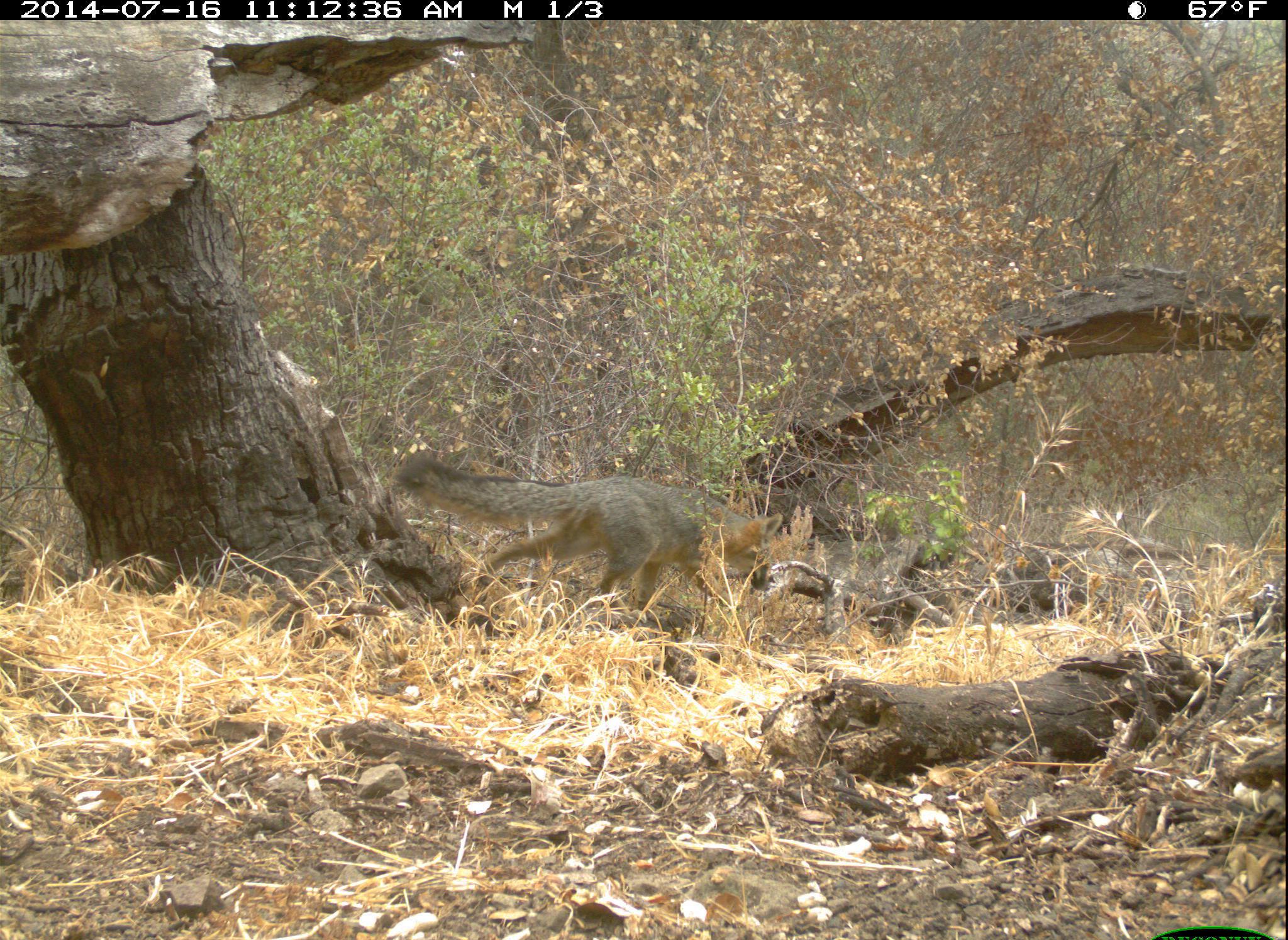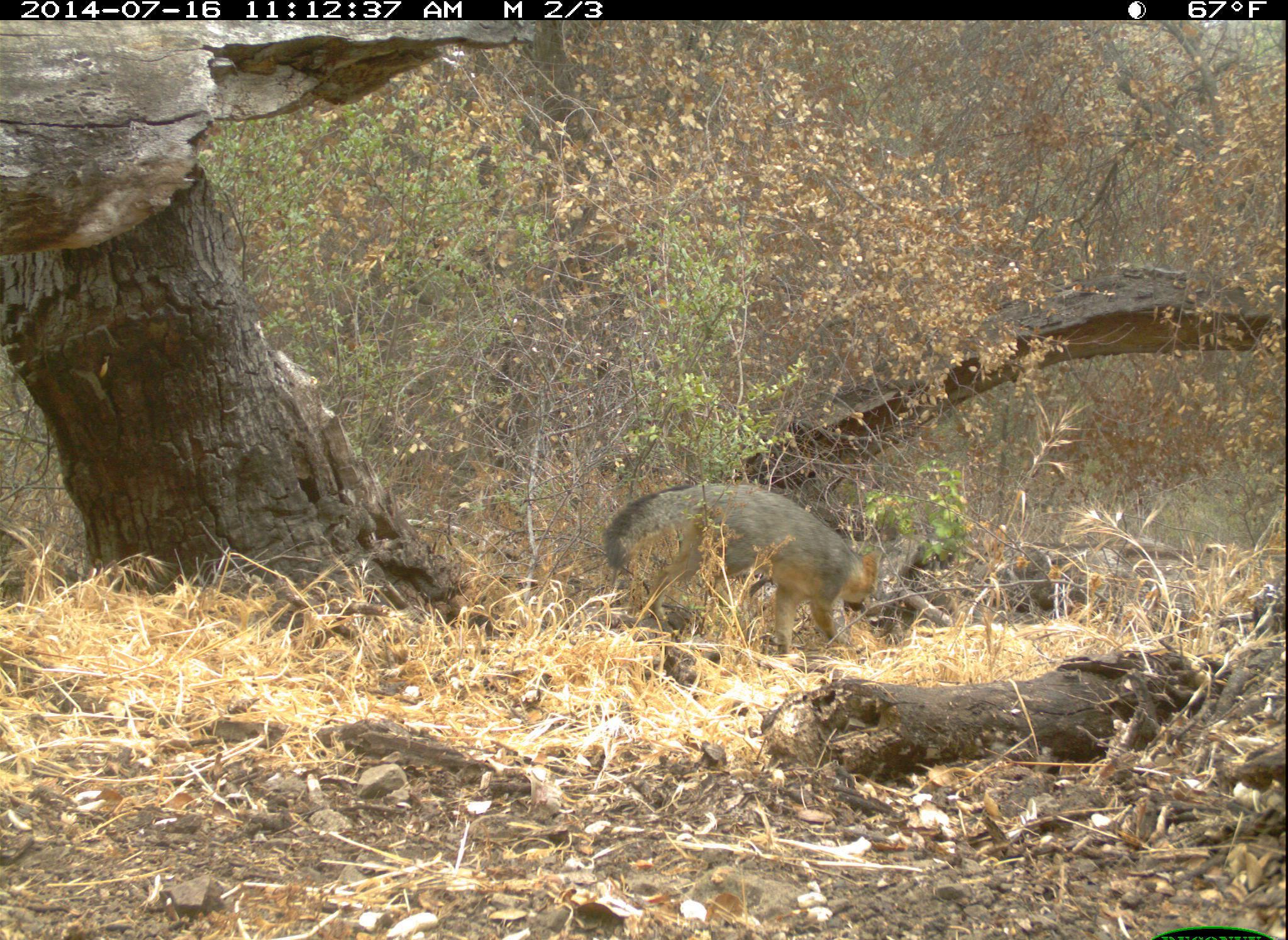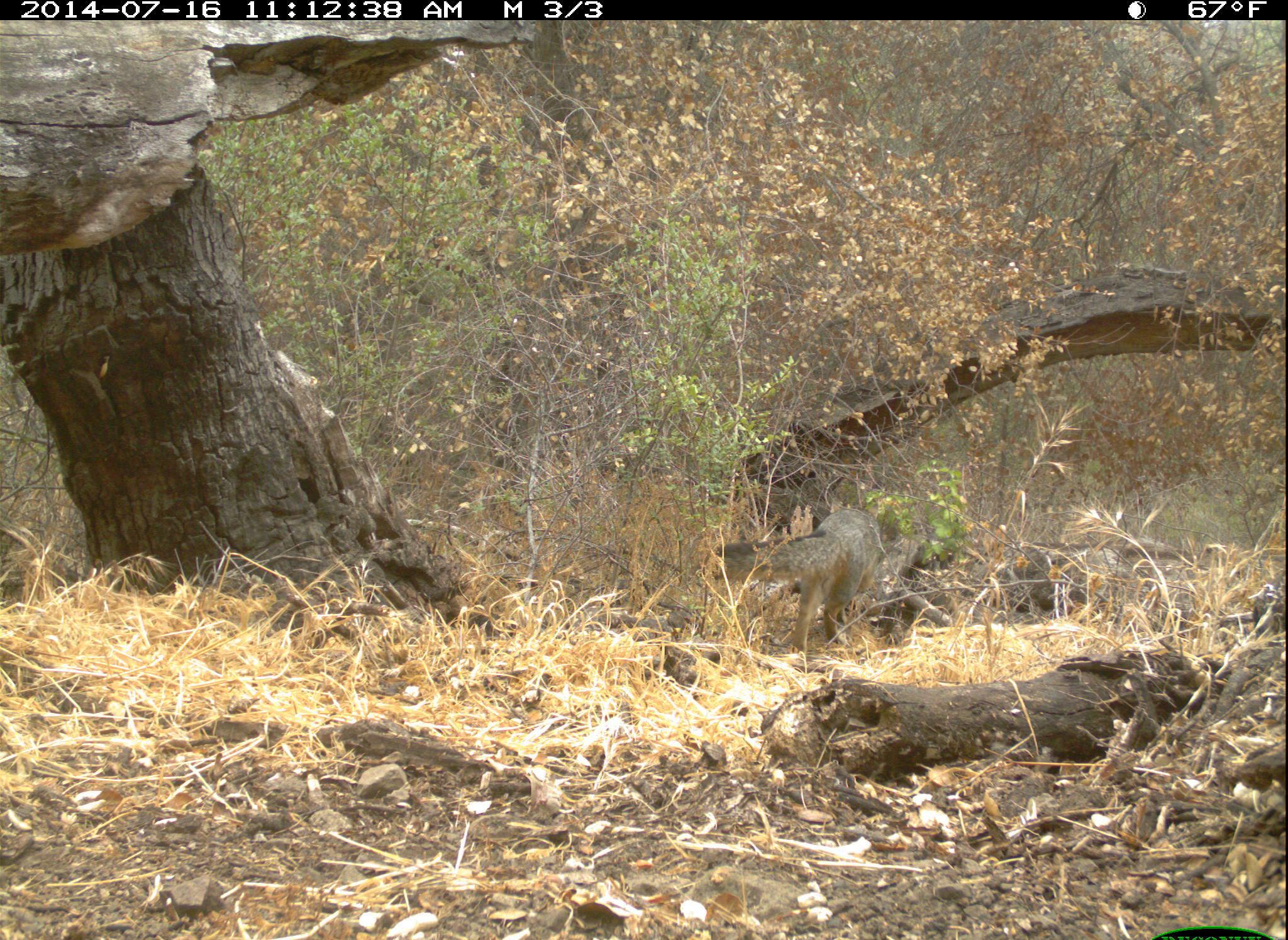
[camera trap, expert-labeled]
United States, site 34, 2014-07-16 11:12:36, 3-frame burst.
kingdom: Animalia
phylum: Chordata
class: Mammalia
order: Carnivora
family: Canidae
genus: Urocyon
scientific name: Urocyon cinereoargenteus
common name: gray fox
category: fox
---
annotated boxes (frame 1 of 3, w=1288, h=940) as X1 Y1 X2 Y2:
fox: 389 450 787 622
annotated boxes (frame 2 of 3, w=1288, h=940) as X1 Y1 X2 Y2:
fox: 600 480 885 657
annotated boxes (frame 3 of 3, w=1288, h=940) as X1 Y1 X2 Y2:
fox: 701 510 878 659